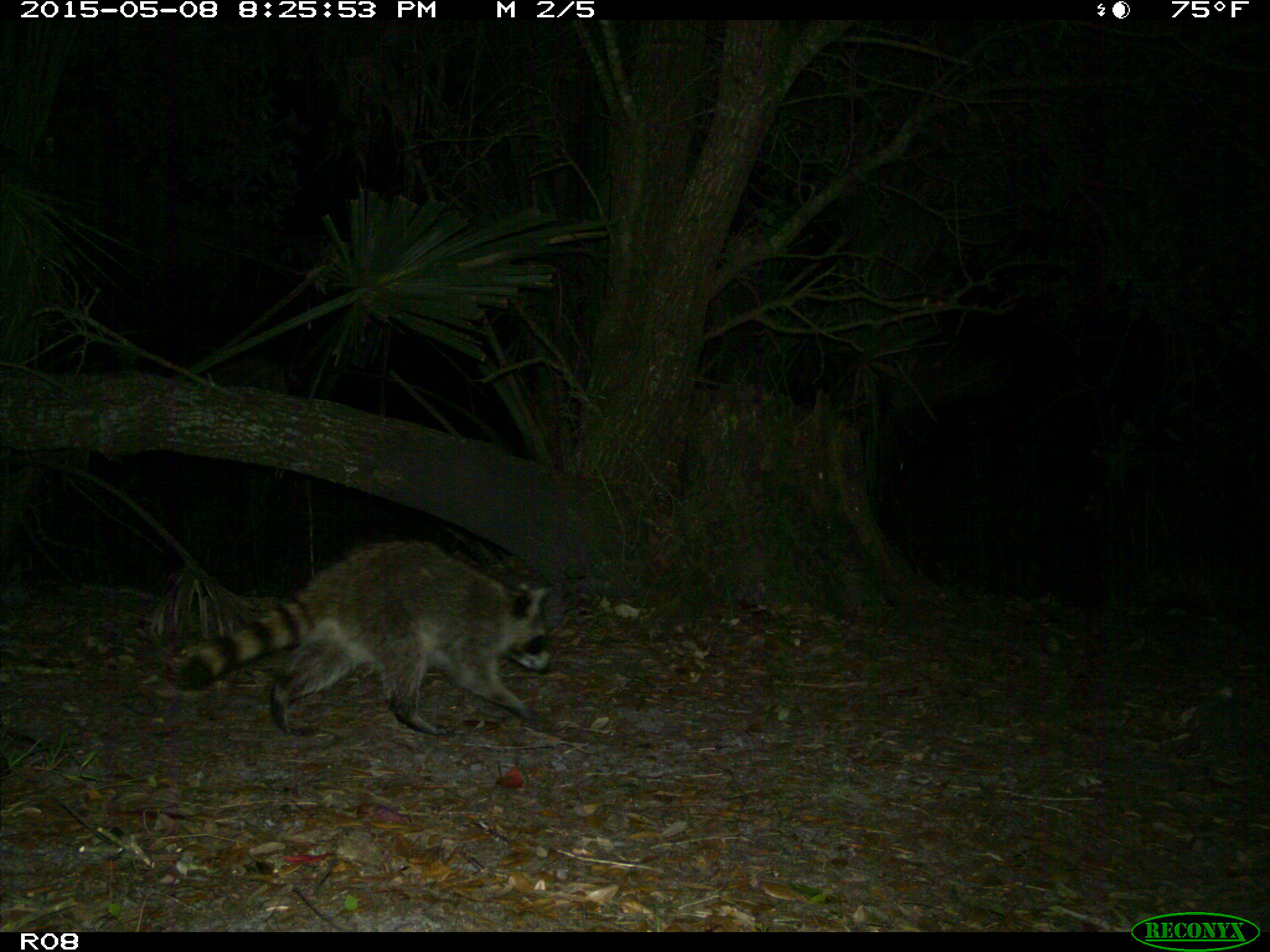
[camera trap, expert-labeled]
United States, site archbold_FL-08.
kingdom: Animalia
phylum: Chordata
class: Mammalia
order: Carnivora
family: Procyonidae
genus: Procyon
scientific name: Procyon lotor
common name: common raccoon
Procyon lotor (common raccoon).